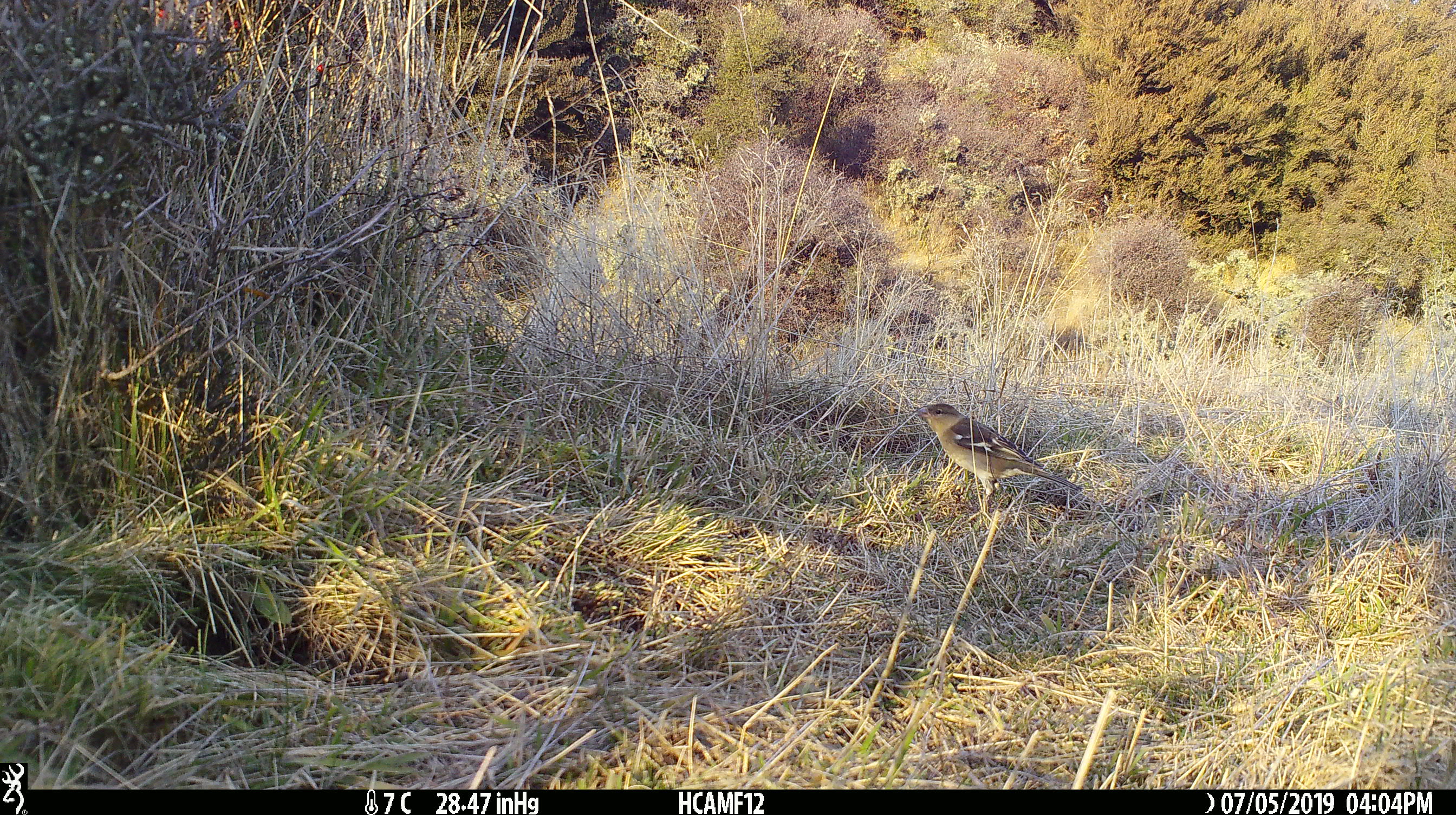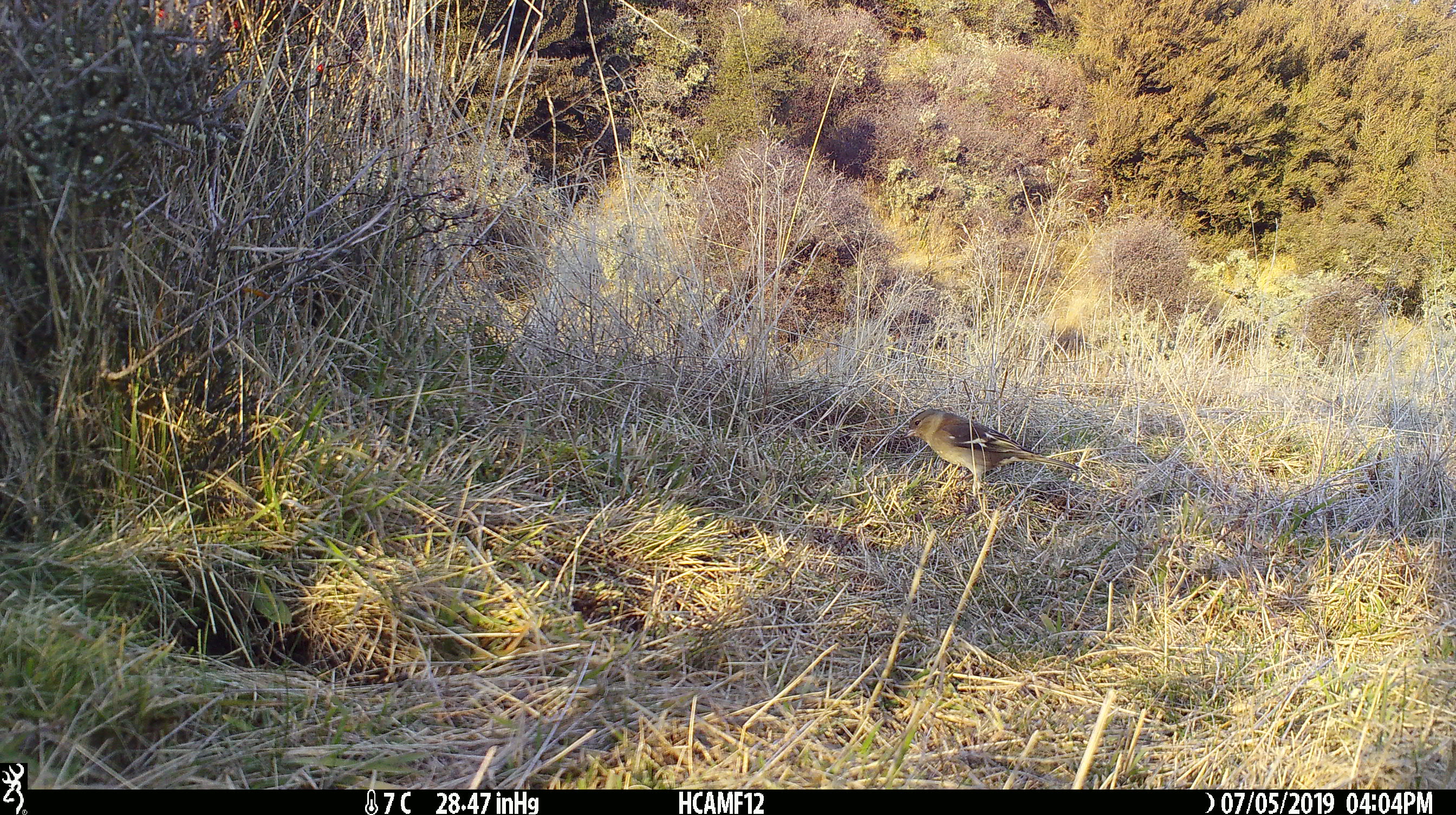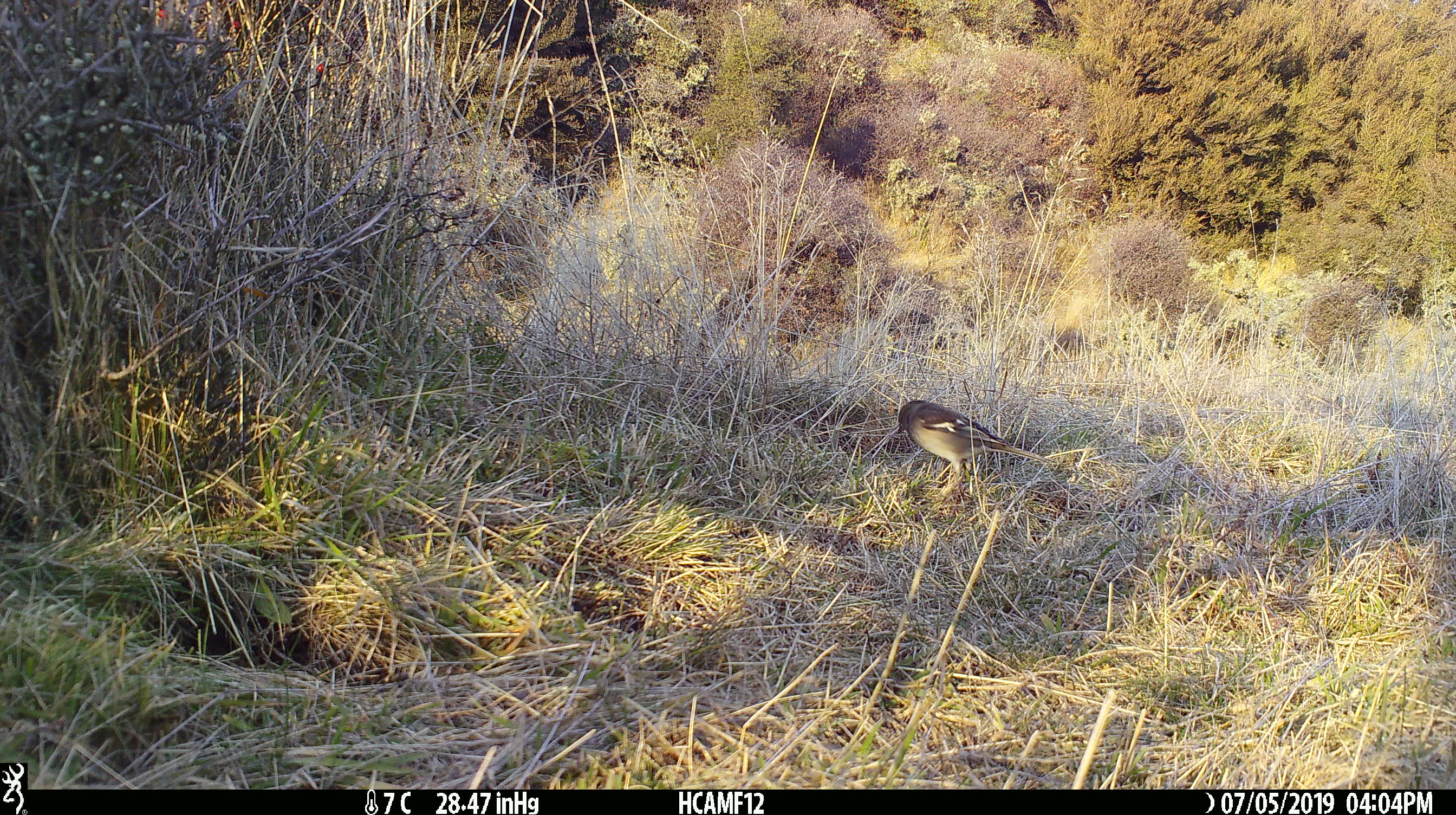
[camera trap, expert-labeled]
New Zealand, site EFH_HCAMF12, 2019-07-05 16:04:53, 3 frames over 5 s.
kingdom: Animalia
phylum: Chordata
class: Aves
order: Passeriformes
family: Fringillidae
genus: Fringilla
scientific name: Fringilla coelebs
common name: common chaffinch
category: chaffinch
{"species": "chaffinch (common chaffinch) (Fringilla coelebs)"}